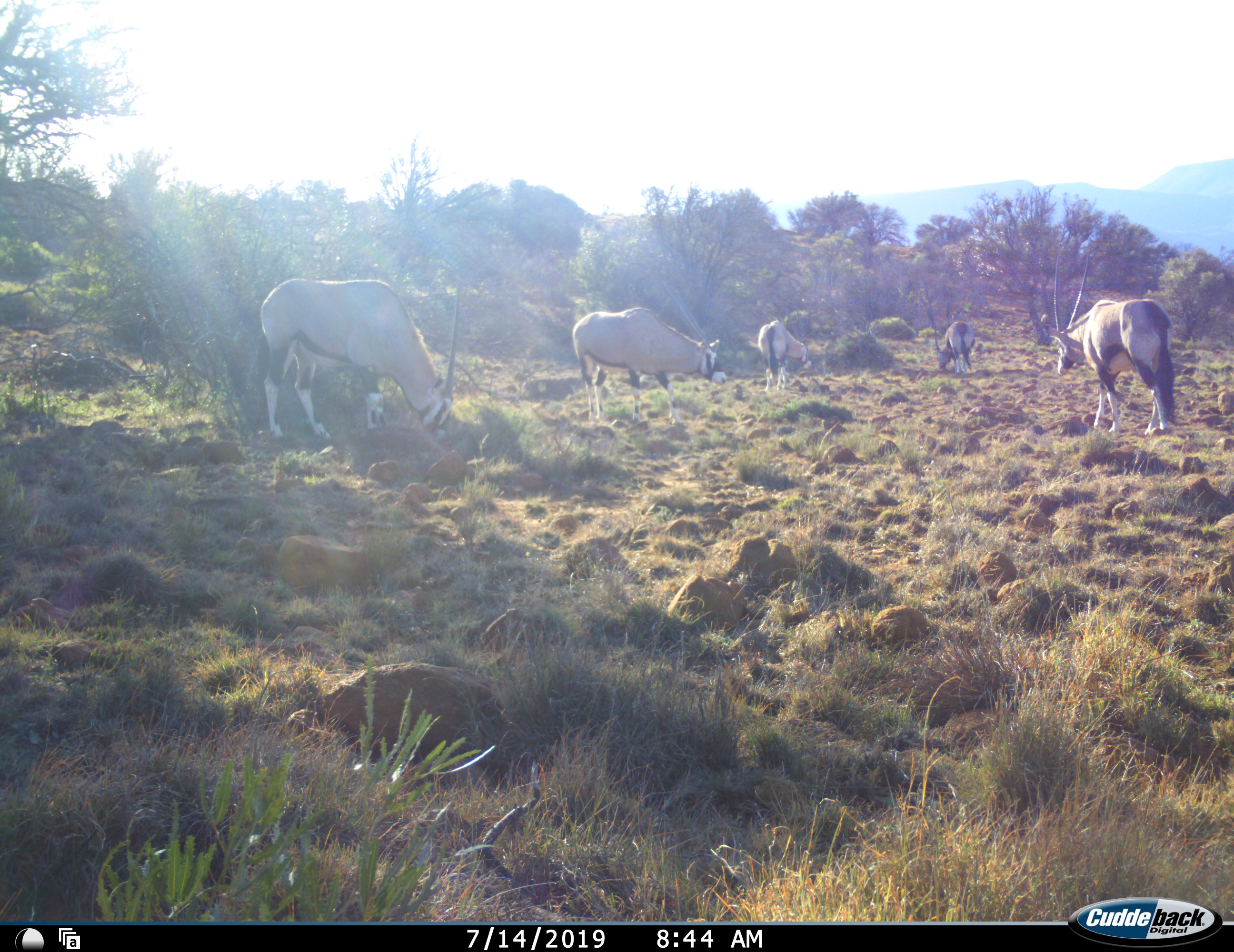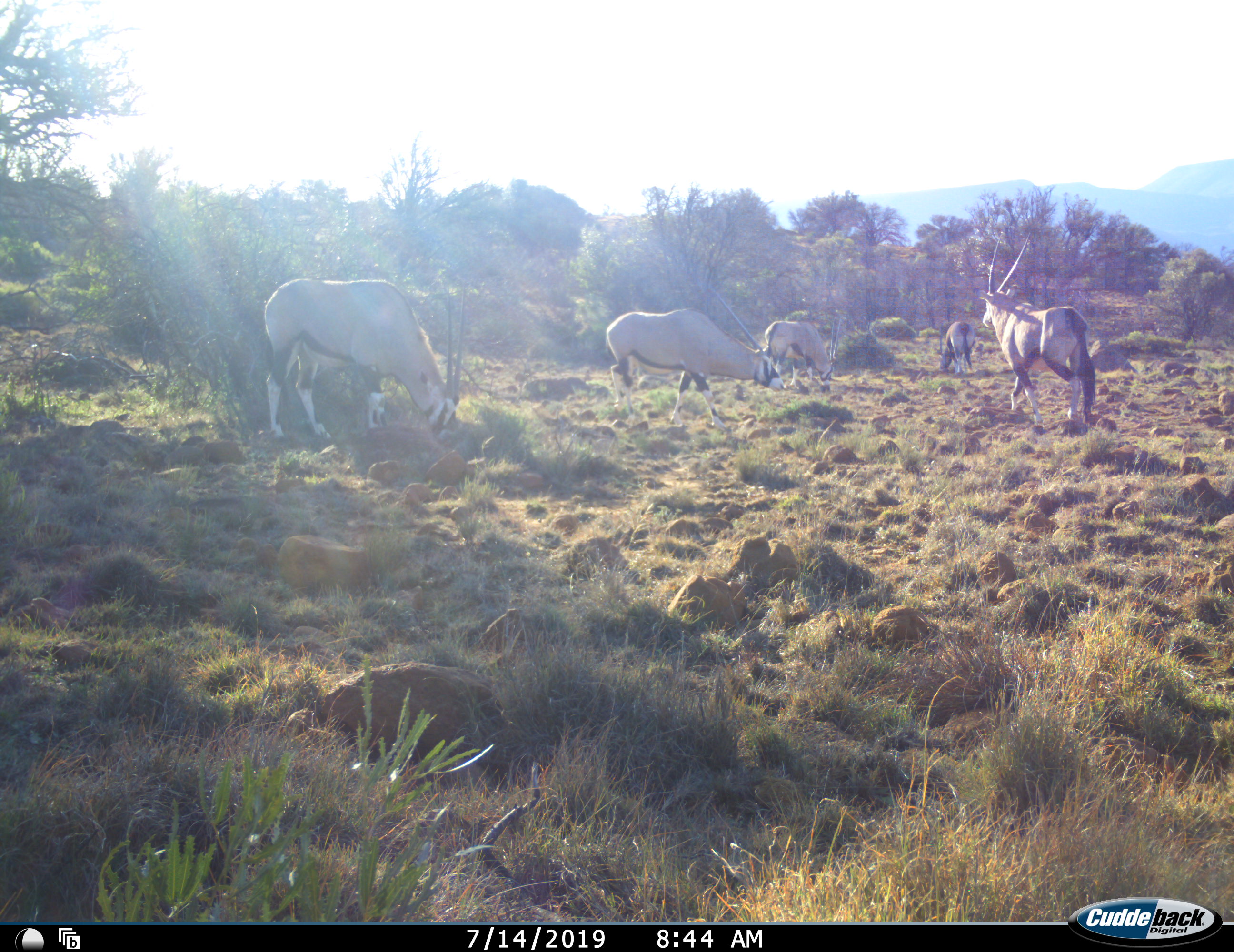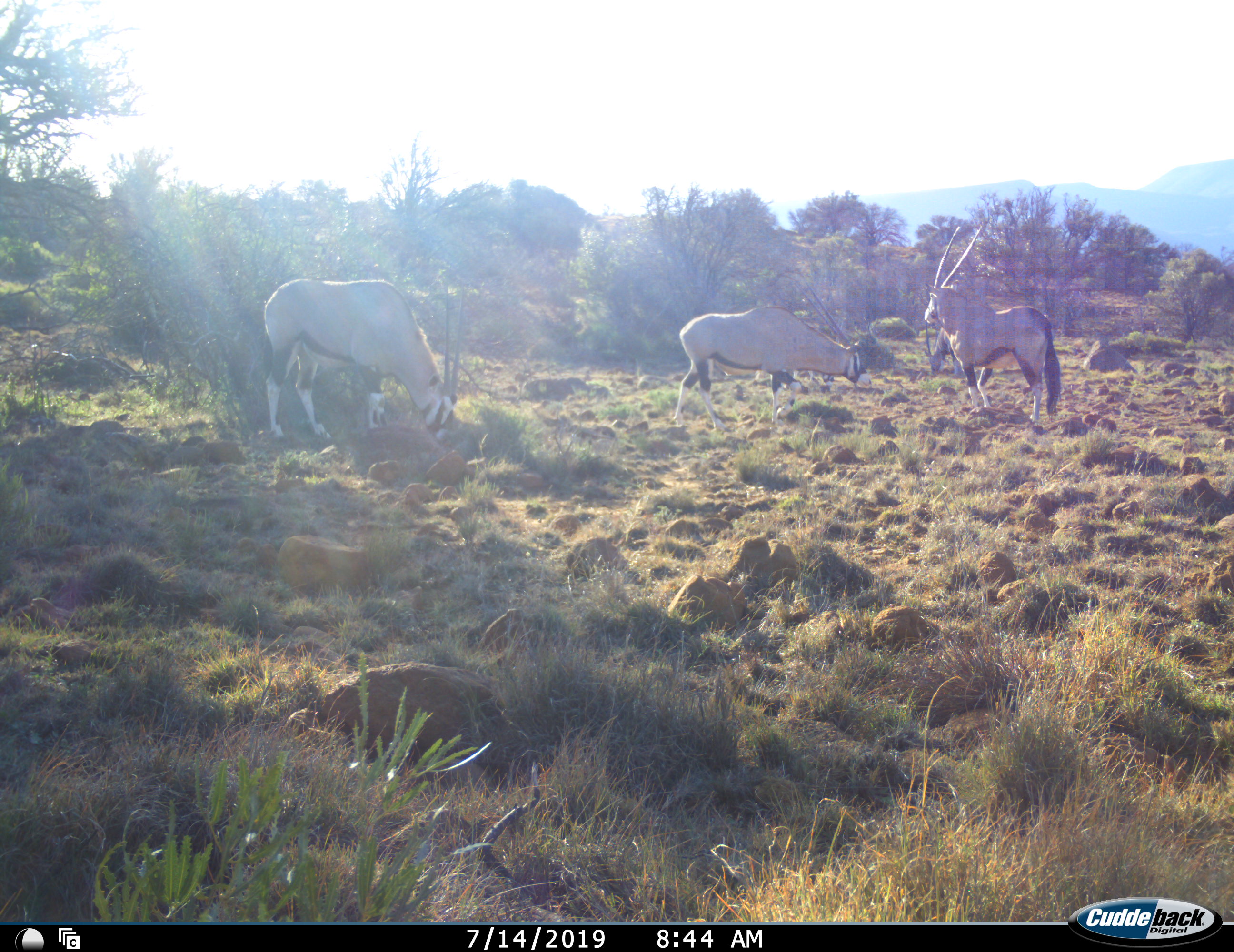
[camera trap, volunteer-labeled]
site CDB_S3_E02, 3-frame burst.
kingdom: Animalia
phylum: Chordata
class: Mammalia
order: Artiodactyla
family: Bovidae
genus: Oryx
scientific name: Oryx gazella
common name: gemsbok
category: oryx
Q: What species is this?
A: Oryx (gemsbok) (Oryx gazella).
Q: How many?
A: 5.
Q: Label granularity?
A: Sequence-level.